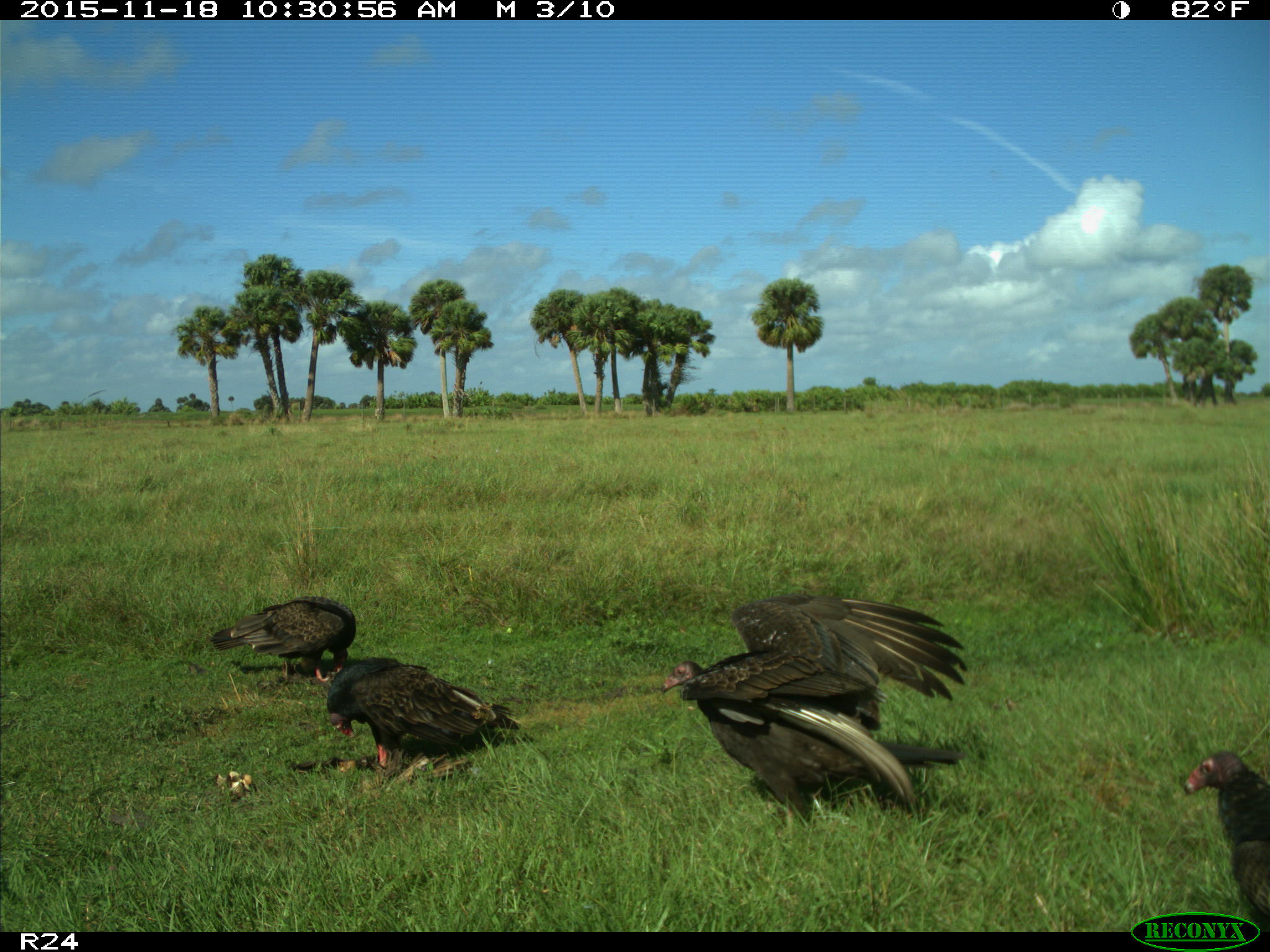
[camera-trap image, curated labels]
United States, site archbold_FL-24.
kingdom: Animalia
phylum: Chordata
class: Aves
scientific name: Aves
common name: birds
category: unidentified bird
Unidentified bird (birds) (Aves).